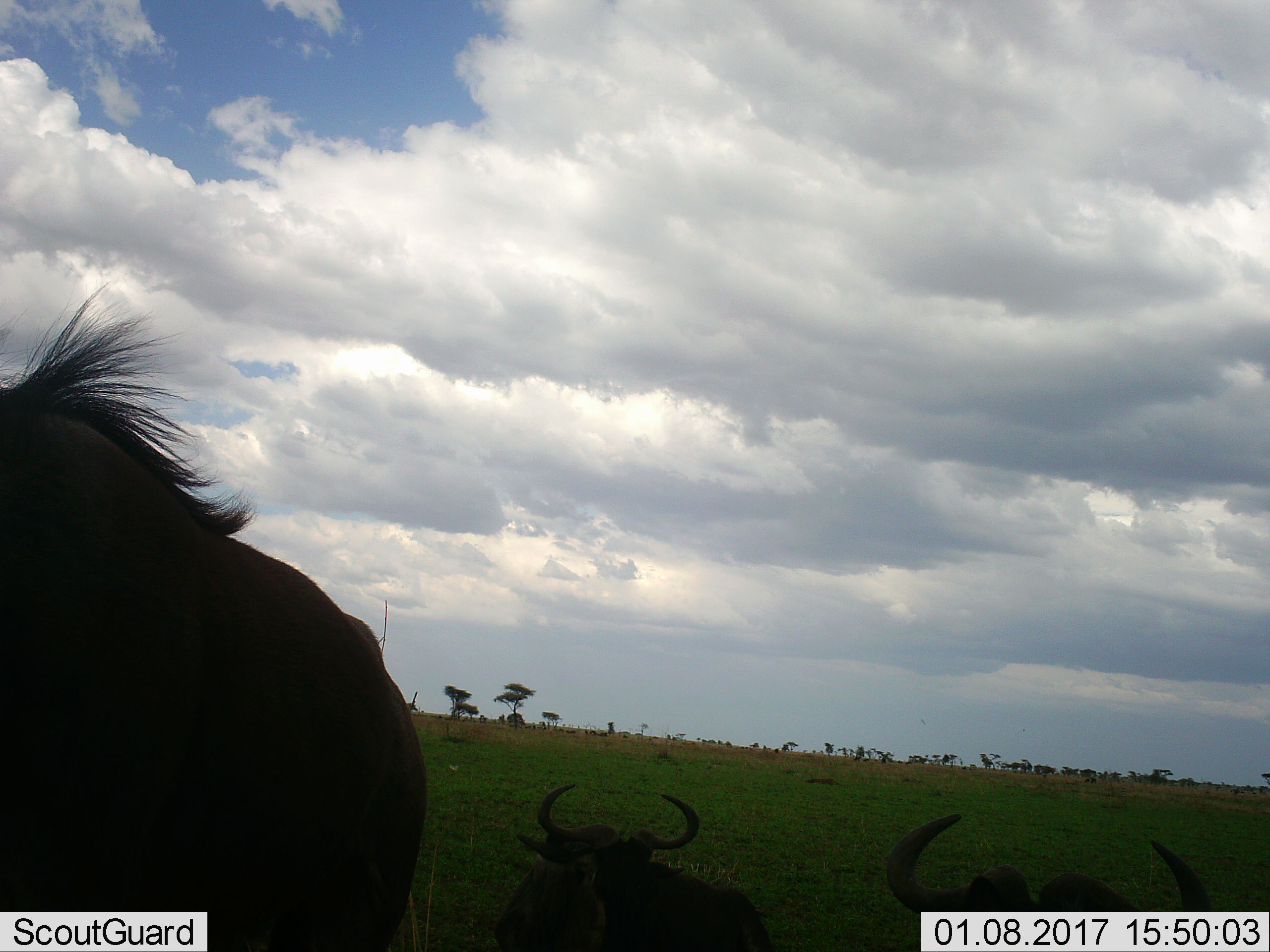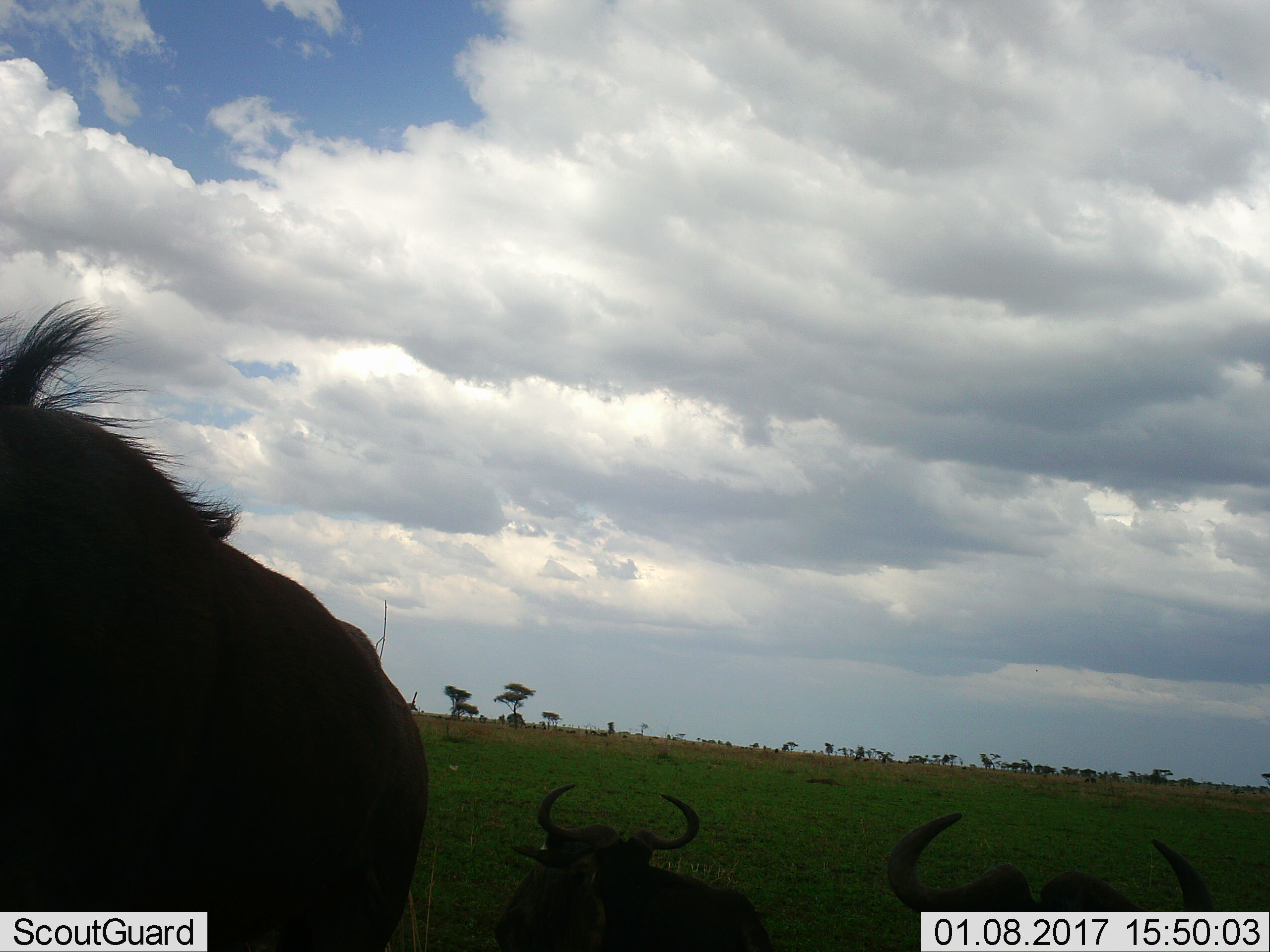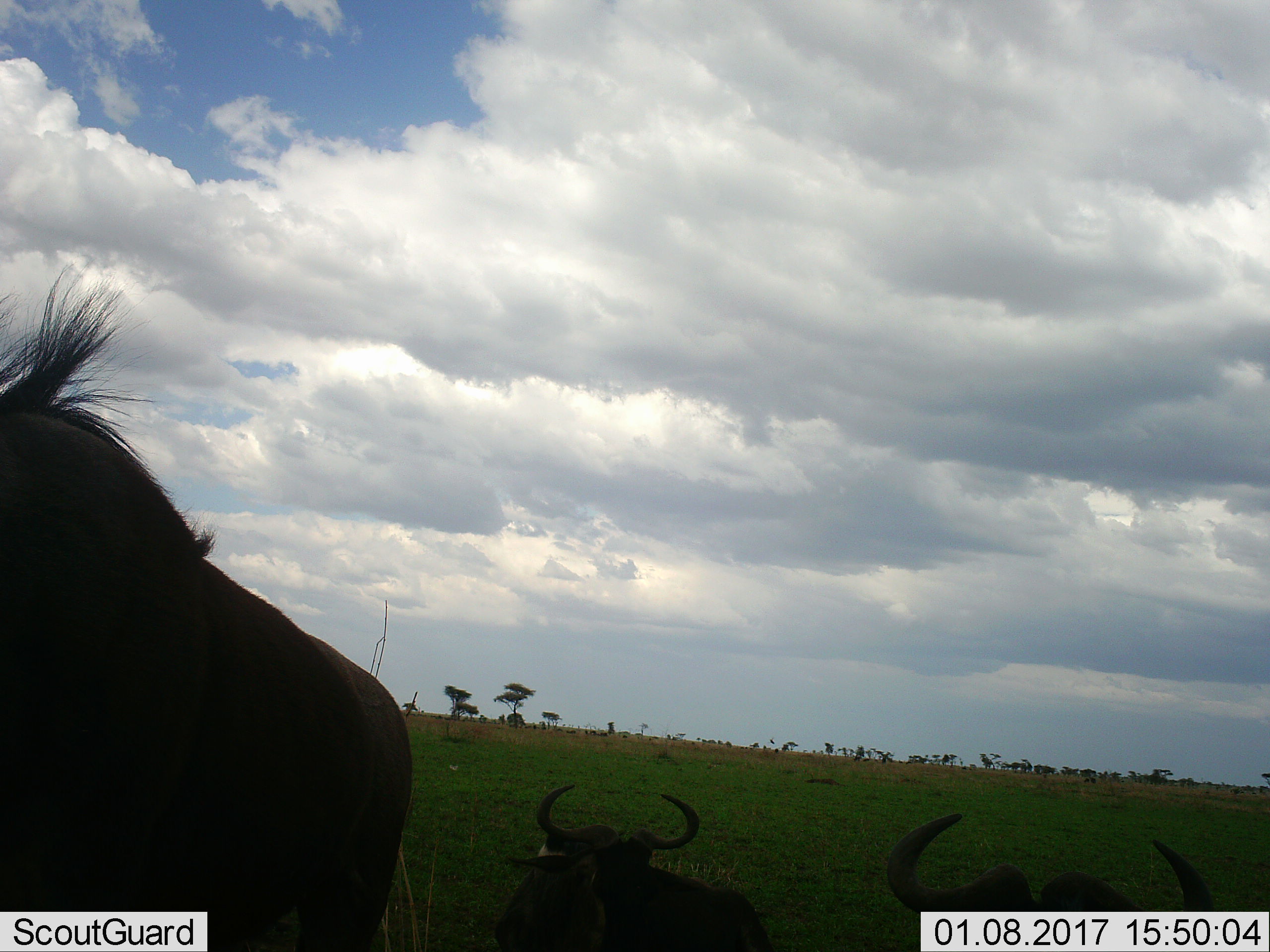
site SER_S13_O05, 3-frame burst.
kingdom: Animalia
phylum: Chordata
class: Mammalia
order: Artiodactyla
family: Bovidae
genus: Connochaetes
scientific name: Connochaetes taurinus taurinus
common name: blue wildebeest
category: wildebeestblue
Wildebeestblue (blue wildebeest) (Connochaetes taurinus taurinus), count 3. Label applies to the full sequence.